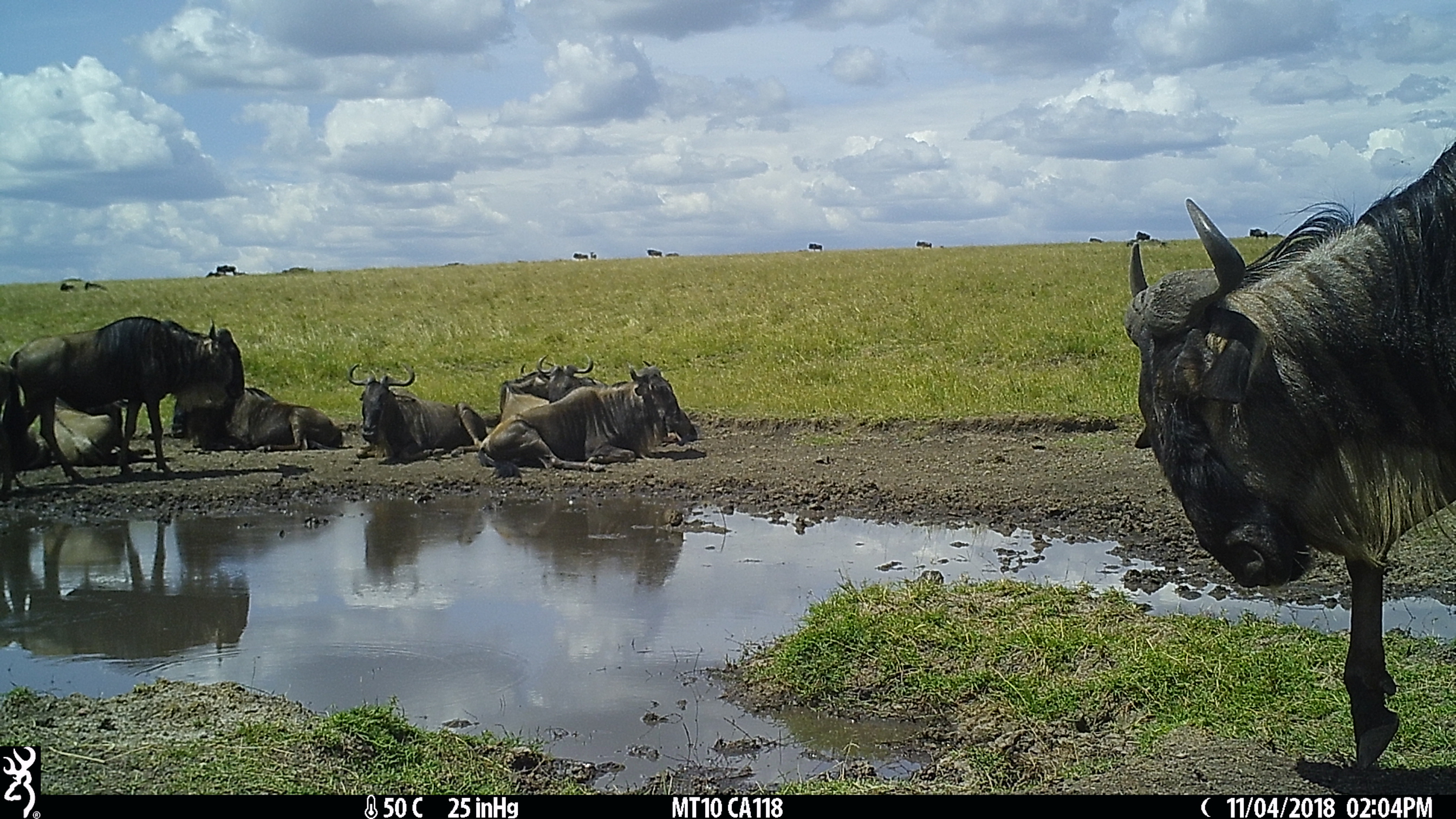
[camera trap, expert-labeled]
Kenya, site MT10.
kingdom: Animalia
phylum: Chordata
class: Mammalia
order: Artiodactyla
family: Bovidae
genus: Connochaetes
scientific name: Connochaetes taurinus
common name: blue wildebeest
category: wildebeest